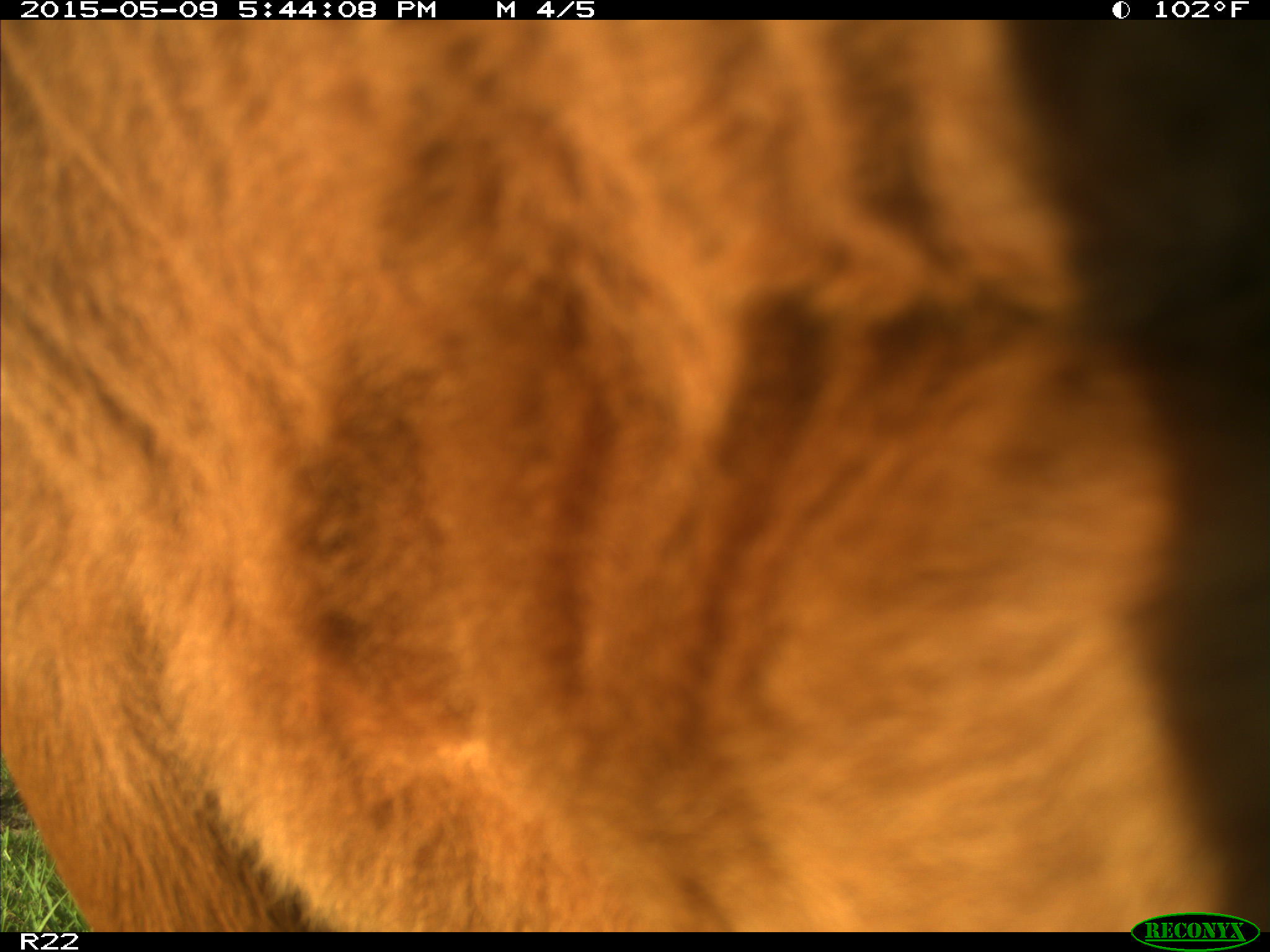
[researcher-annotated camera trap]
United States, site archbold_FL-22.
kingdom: Animalia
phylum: Chordata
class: Mammalia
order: Artiodactyla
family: Bovidae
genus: Bos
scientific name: Bos taurus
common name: domestic cow